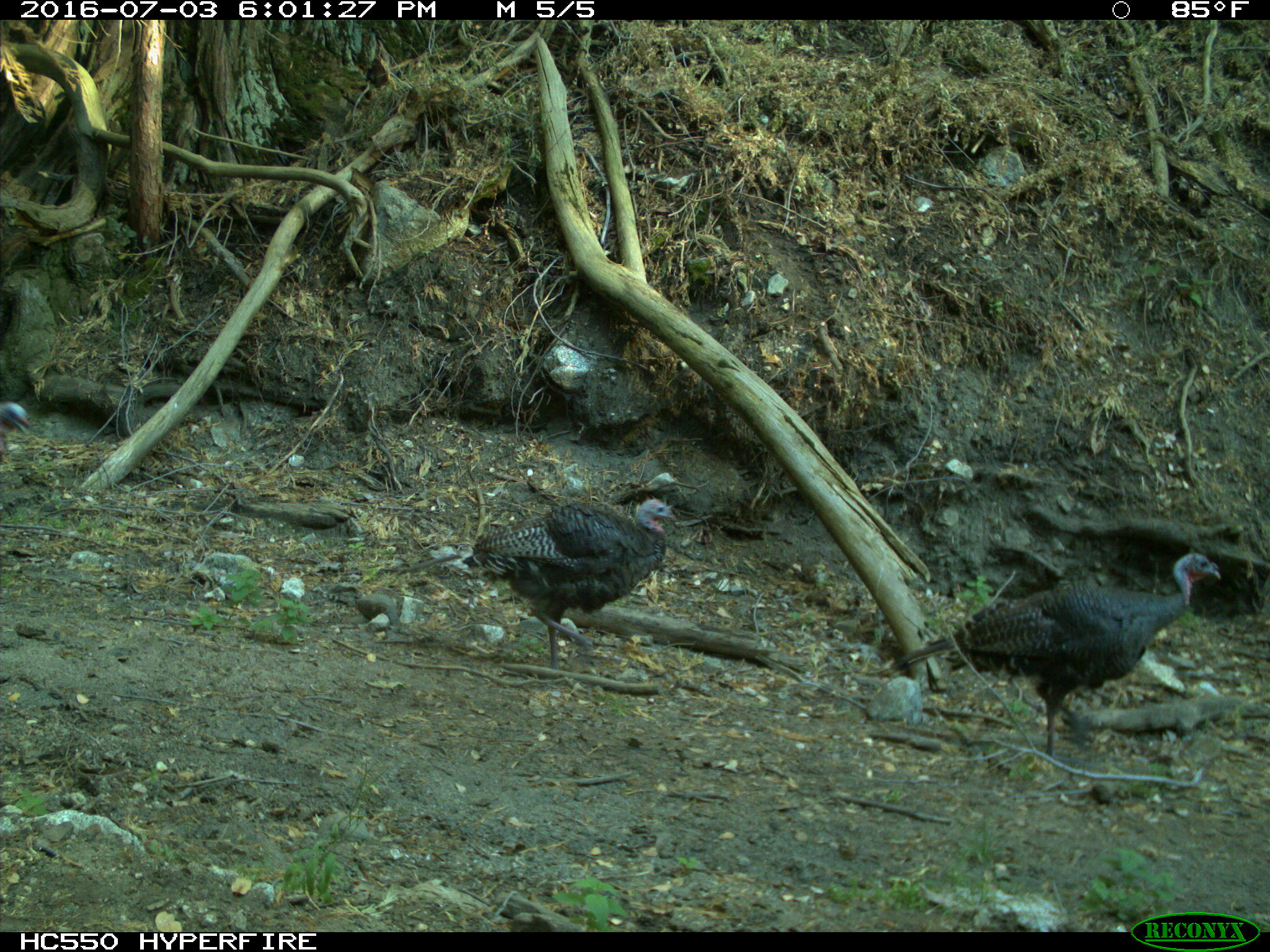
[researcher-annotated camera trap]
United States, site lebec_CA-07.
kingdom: Animalia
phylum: Chordata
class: Aves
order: Galliformes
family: Phasianidae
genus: Meleagris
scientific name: Meleagris gallopavo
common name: wild turkey